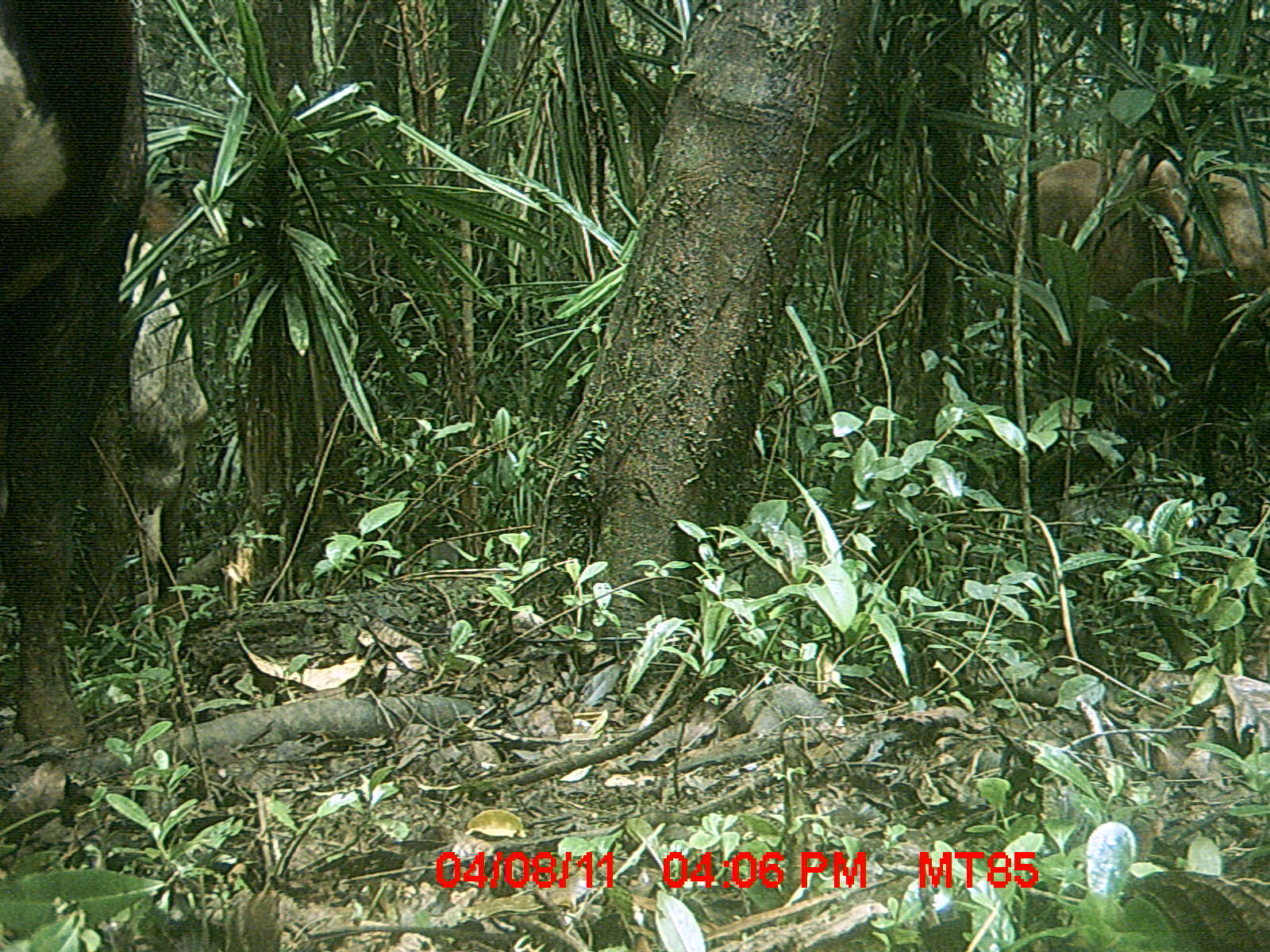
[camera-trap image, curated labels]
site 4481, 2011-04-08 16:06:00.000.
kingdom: Animalia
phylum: Chordata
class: Mammalia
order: Artiodactyla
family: Bovidae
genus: Bos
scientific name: Bos taurus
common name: domestic cattle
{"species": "Bos taurus (domestic cattle)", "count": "3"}